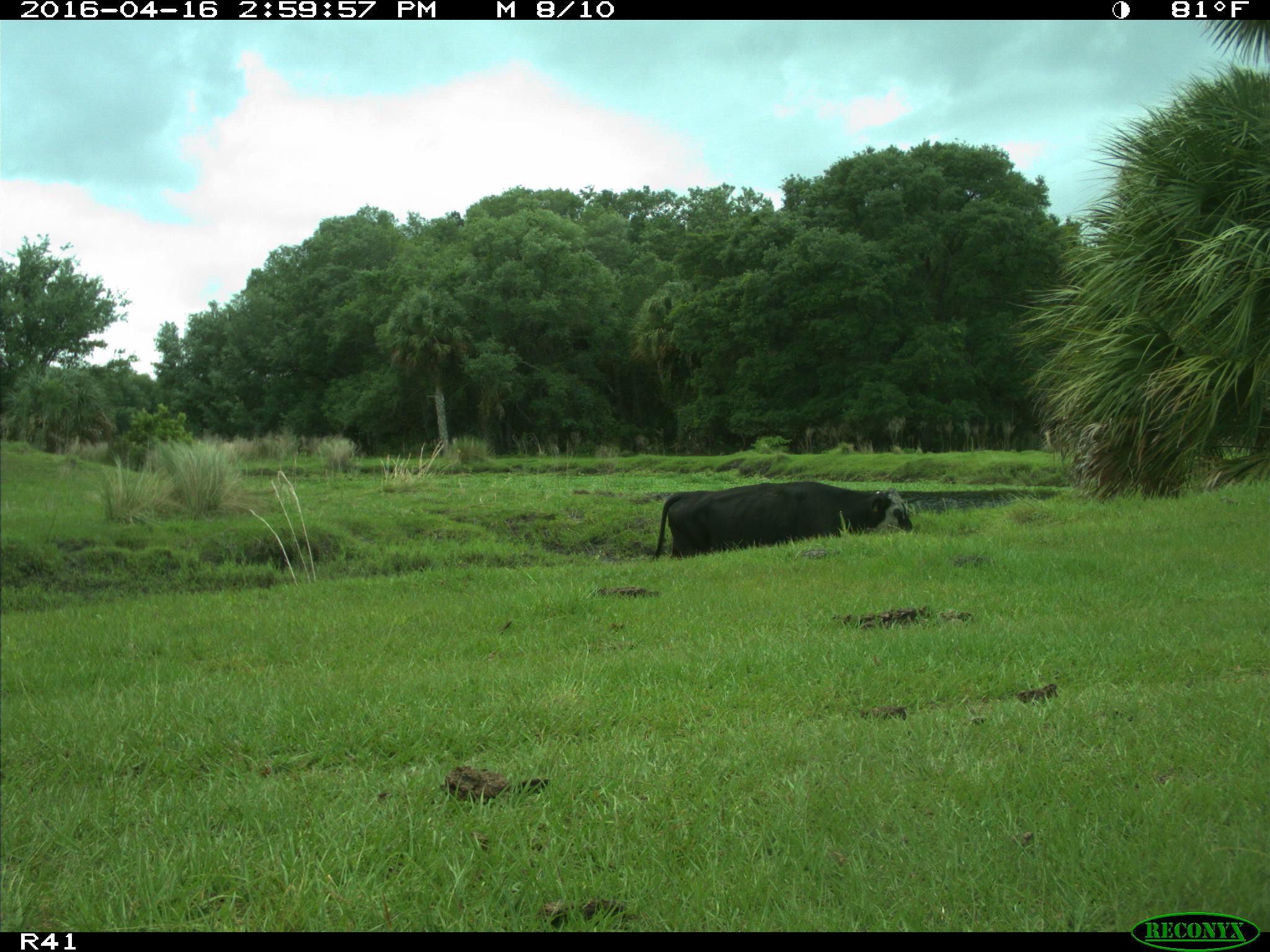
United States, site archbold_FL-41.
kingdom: Animalia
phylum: Chordata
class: Mammalia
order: Artiodactyla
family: Bovidae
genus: Bos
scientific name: Bos taurus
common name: domestic cow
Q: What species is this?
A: Bos taurus (domestic cow).